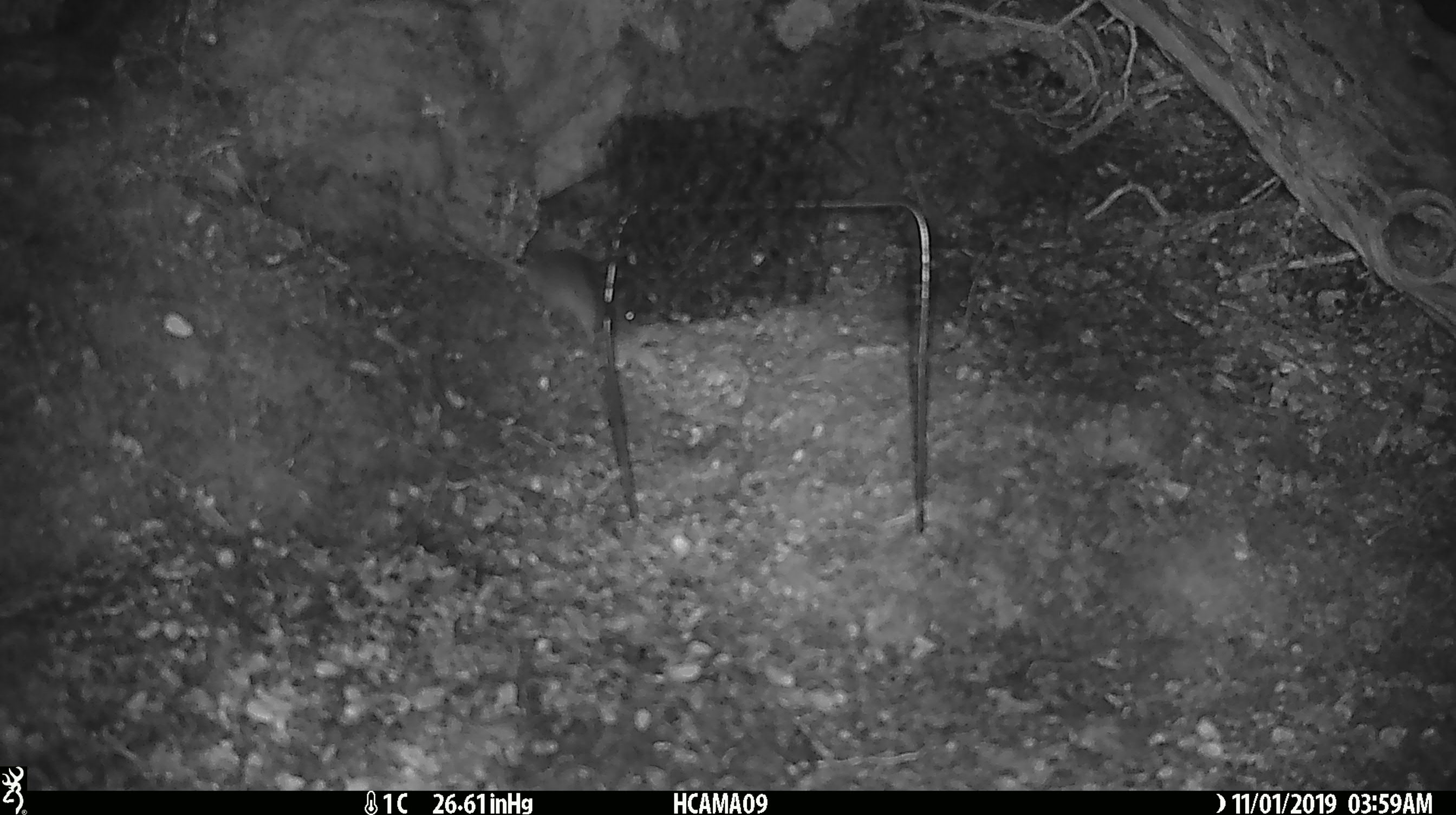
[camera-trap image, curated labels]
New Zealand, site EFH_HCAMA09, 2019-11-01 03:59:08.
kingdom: Animalia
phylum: Chordata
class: Mammalia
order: Rodentia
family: Muridae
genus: Mus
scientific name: Mus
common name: mouse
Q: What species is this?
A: Mouse (Mus).